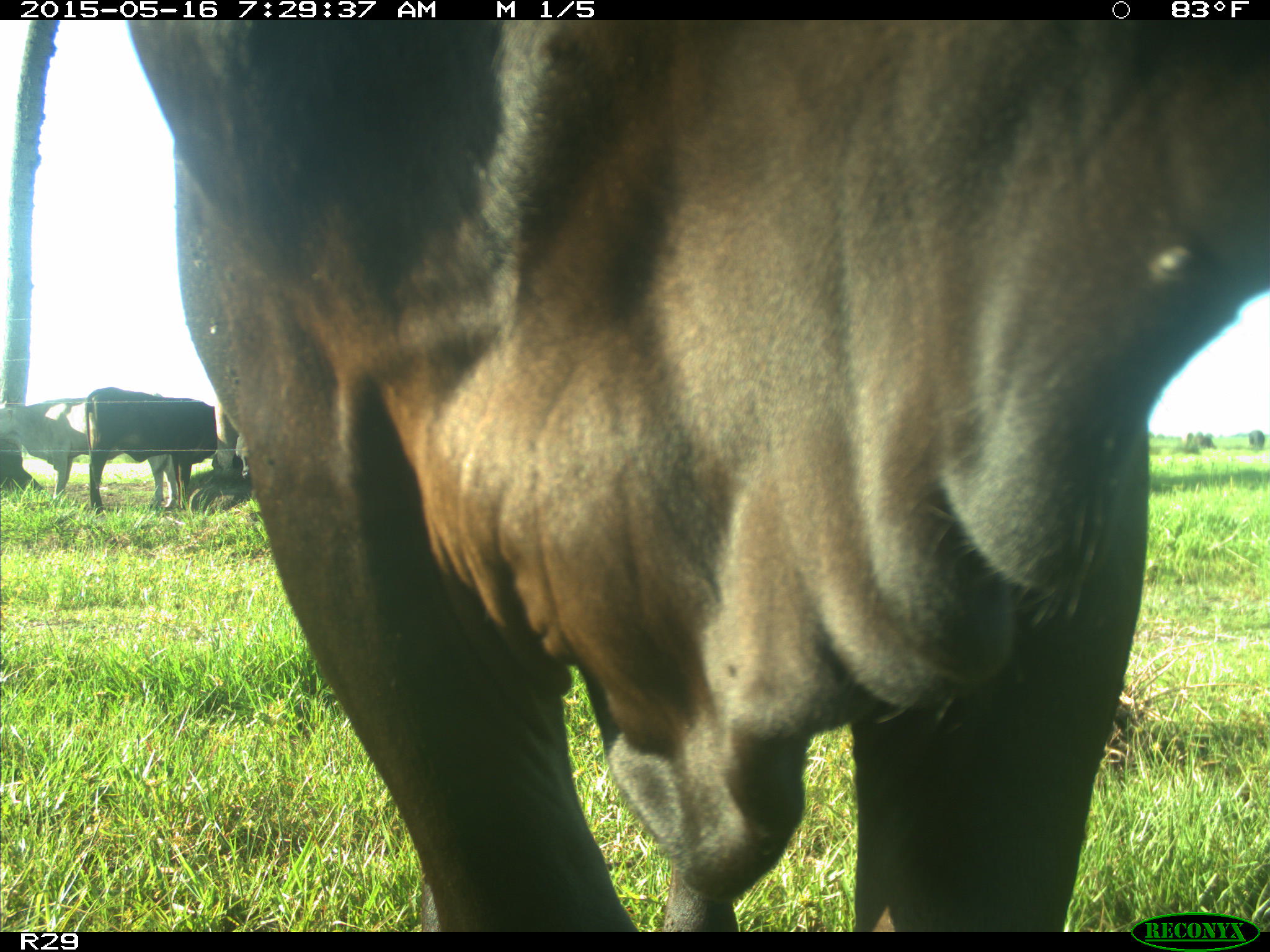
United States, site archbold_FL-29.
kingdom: Animalia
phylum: Chordata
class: Mammalia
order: Artiodactyla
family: Bovidae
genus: Bos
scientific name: Bos taurus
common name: domestic cow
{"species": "Bos taurus (domestic cow)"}